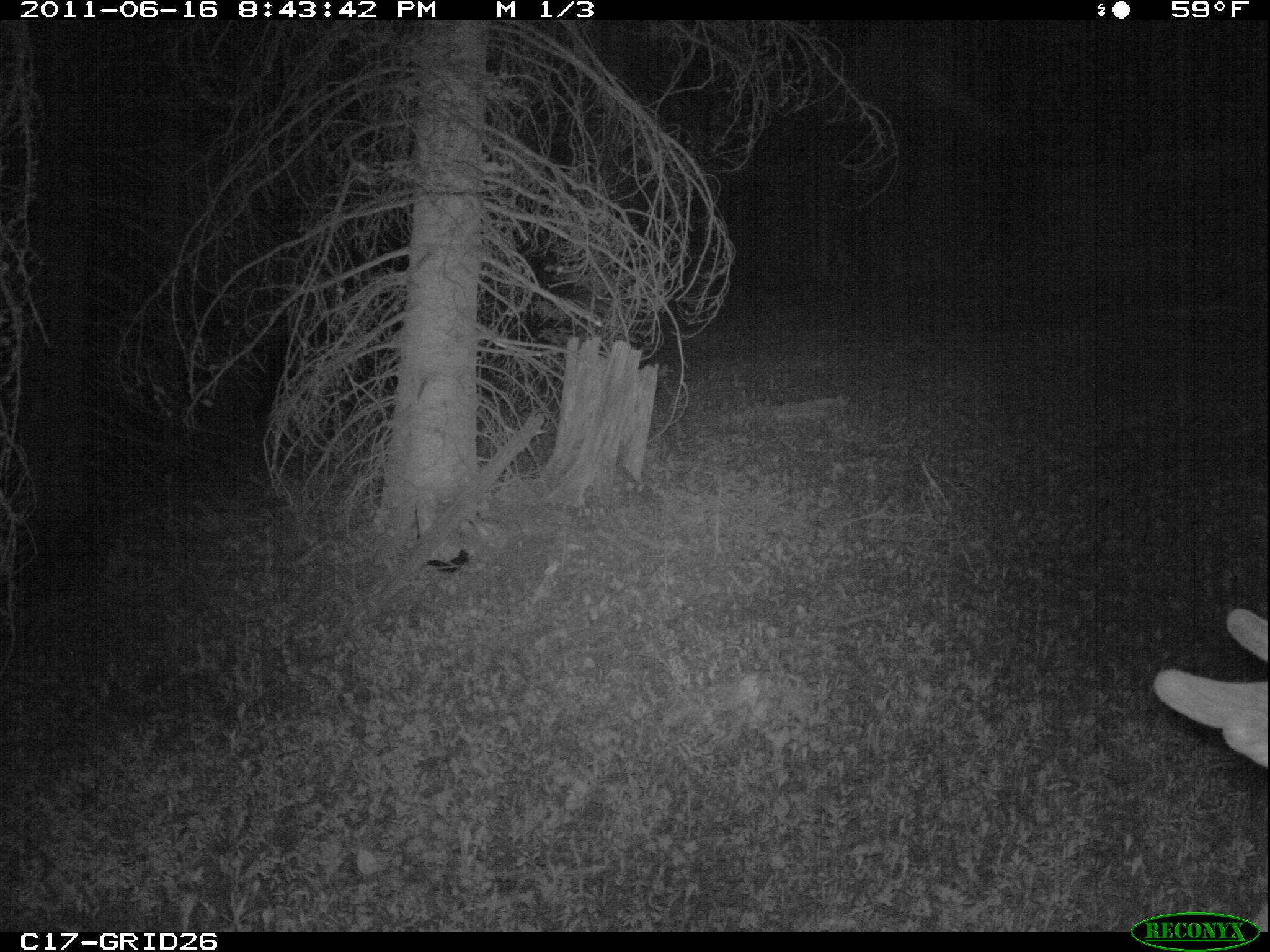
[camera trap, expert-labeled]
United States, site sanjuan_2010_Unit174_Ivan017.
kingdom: Animalia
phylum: Chordata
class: Mammalia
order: Artiodactyla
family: Cervidae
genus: Cervus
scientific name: Cervus elaphus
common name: red deer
Cervus elaphus (red deer).